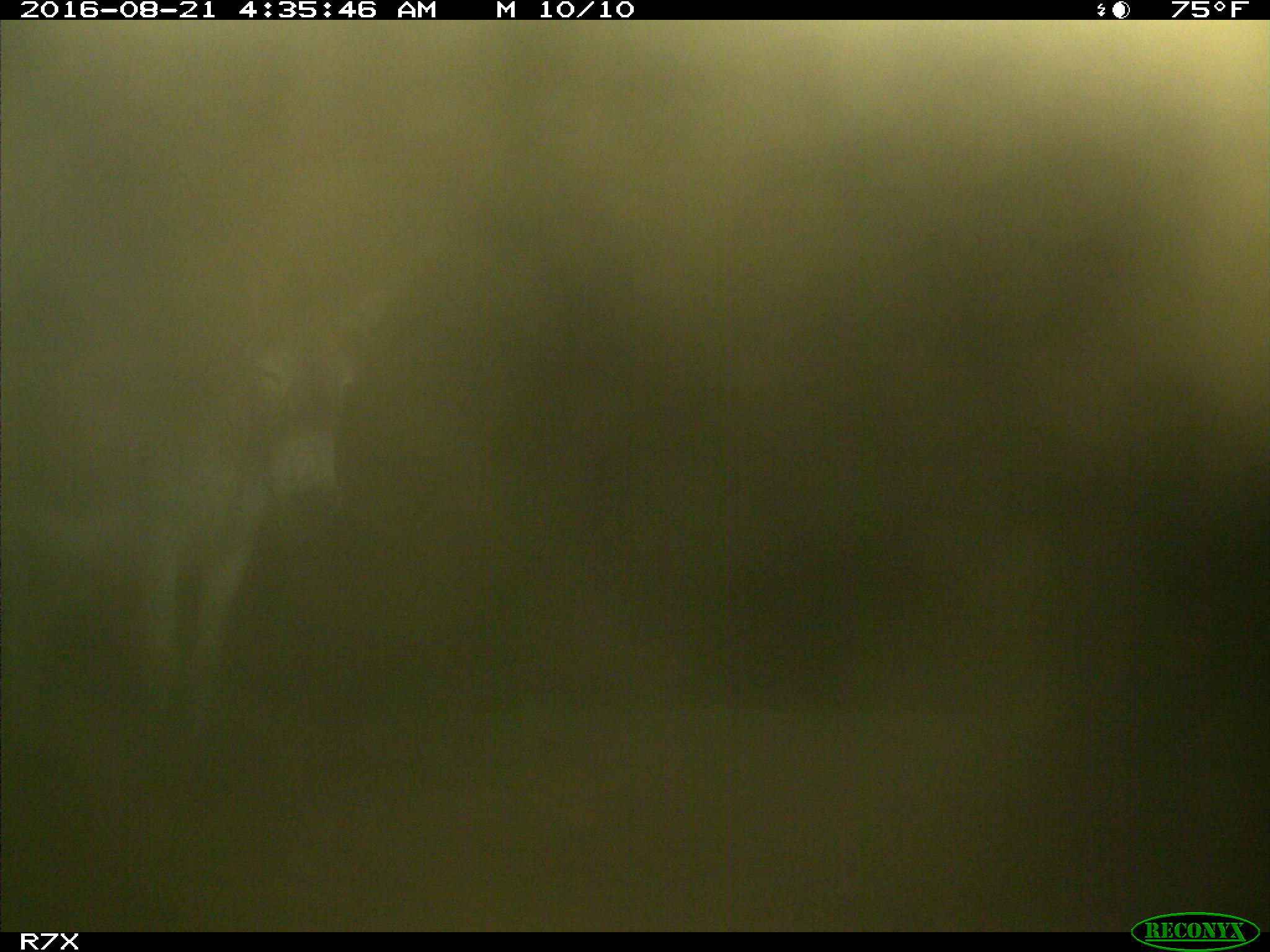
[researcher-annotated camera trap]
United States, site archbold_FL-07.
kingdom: Animalia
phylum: Chordata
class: Mammalia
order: Perissodactyla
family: Equidae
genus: Equus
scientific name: Equus africanus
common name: african wild ass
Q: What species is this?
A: Equus africanus (african wild ass).